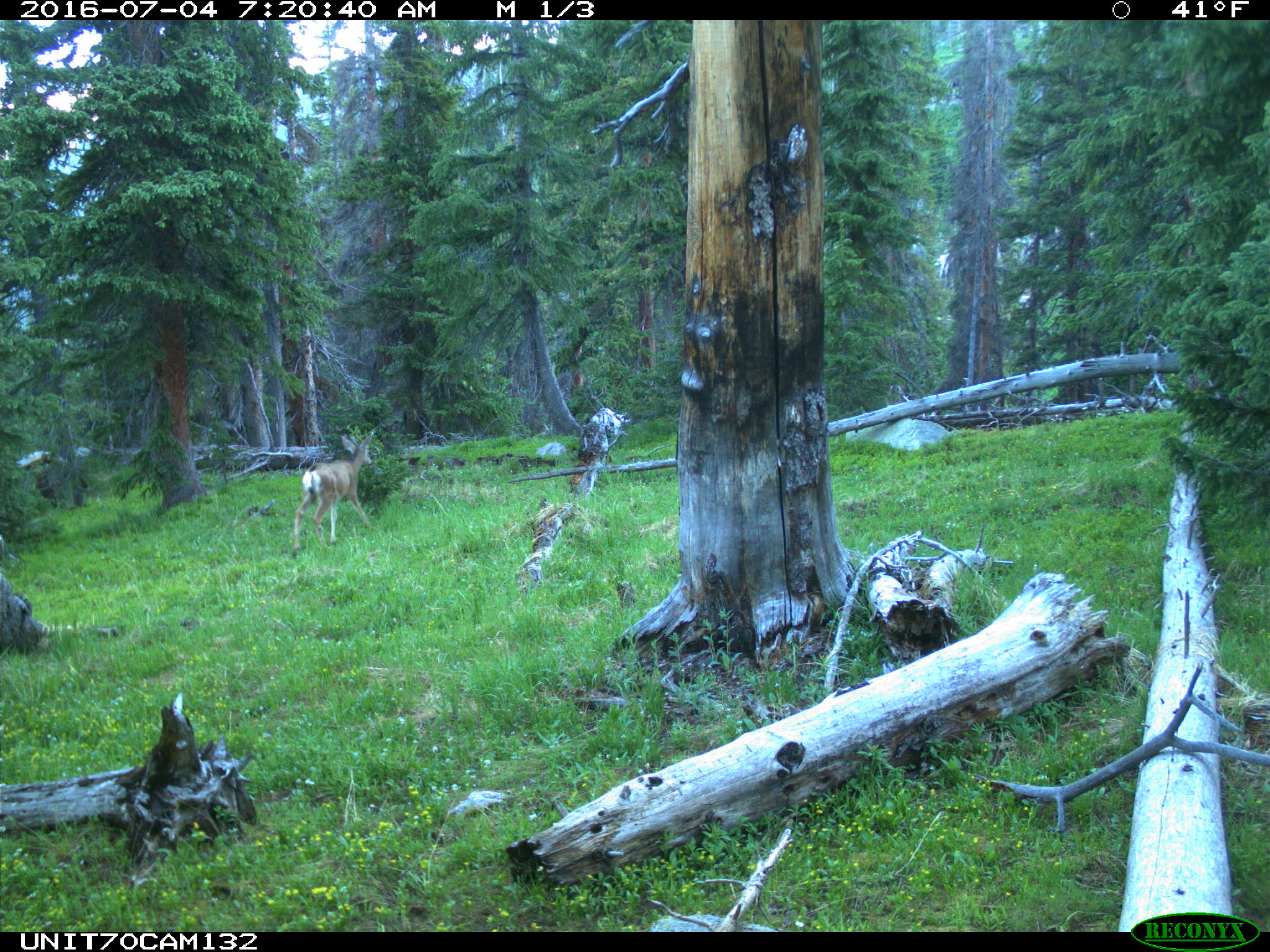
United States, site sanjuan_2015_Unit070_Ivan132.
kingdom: Animalia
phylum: Chordata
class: Mammalia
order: Artiodactyla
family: Cervidae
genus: Odocoileus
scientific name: Odocoileus hemionus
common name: mule deer